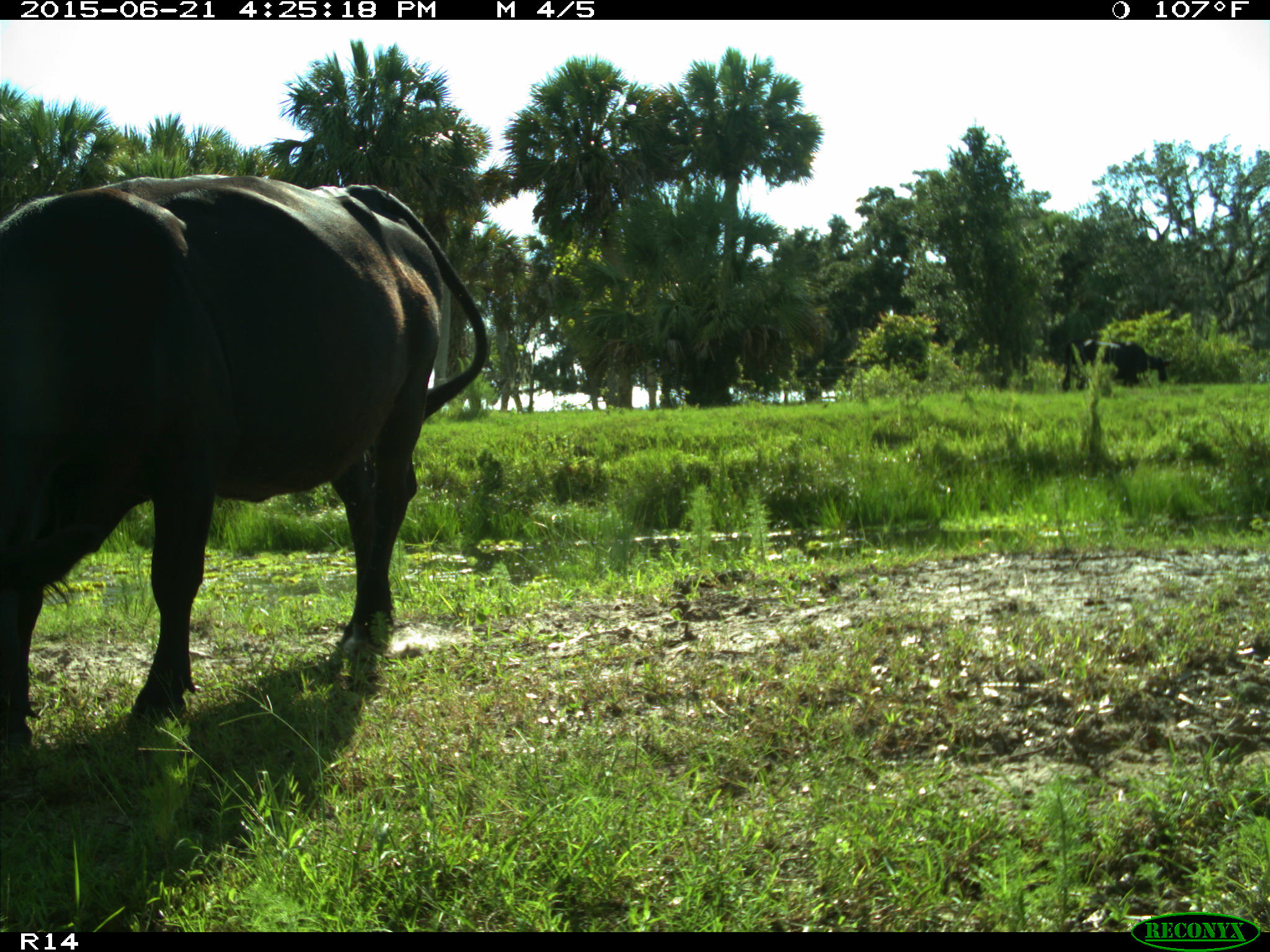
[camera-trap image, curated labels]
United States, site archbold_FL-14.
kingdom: Animalia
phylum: Chordata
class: Mammalia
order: Artiodactyla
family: Bovidae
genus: Bos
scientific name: Bos taurus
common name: domestic cow